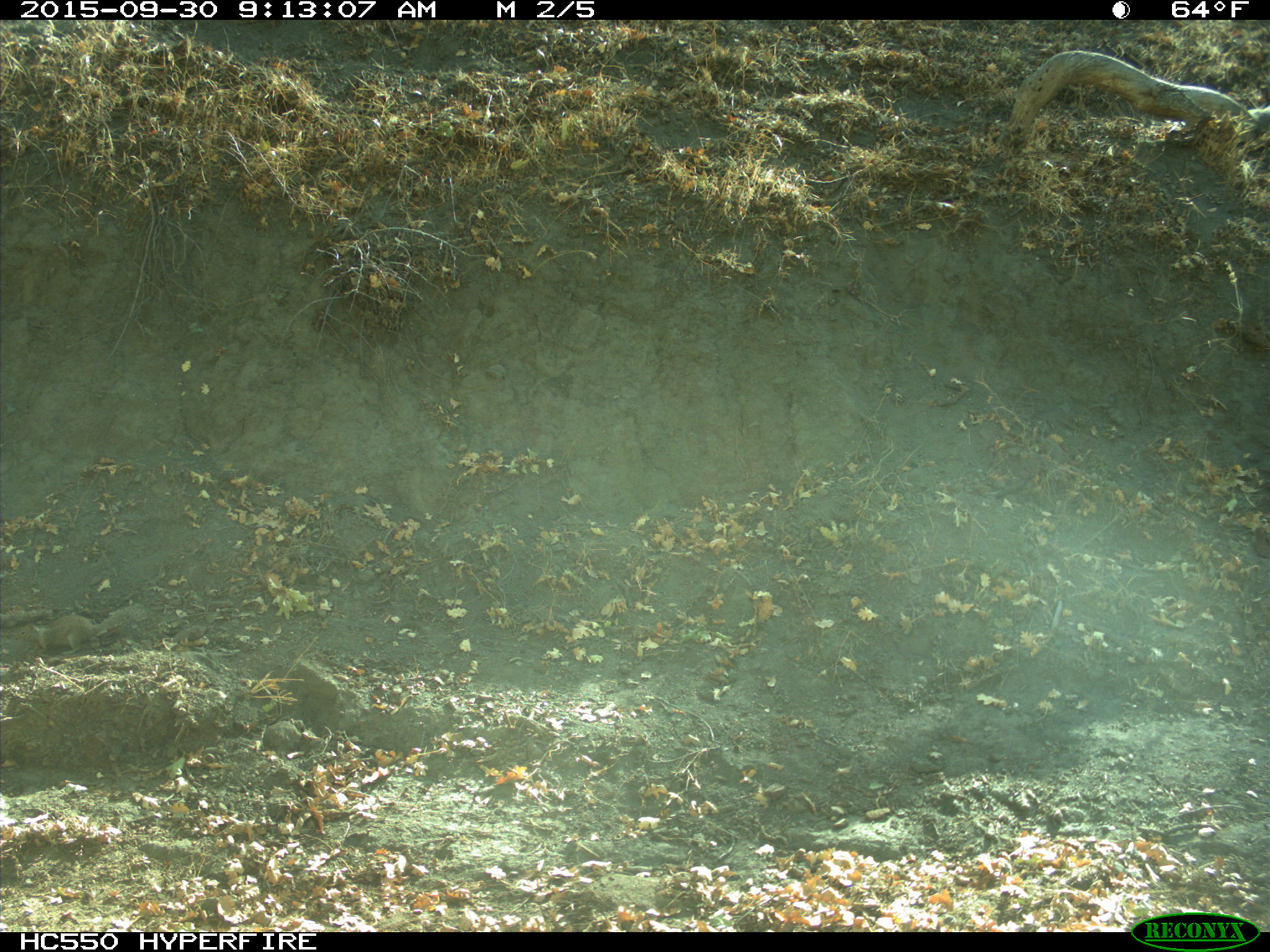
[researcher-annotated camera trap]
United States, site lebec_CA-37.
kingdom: Animalia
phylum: Chordata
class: Mammalia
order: Rodentia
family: Sciuridae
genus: Otospermophilus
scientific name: Otospermophilus beecheyi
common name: california ground squirrel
Otospermophilus beecheyi (california ground squirrel).